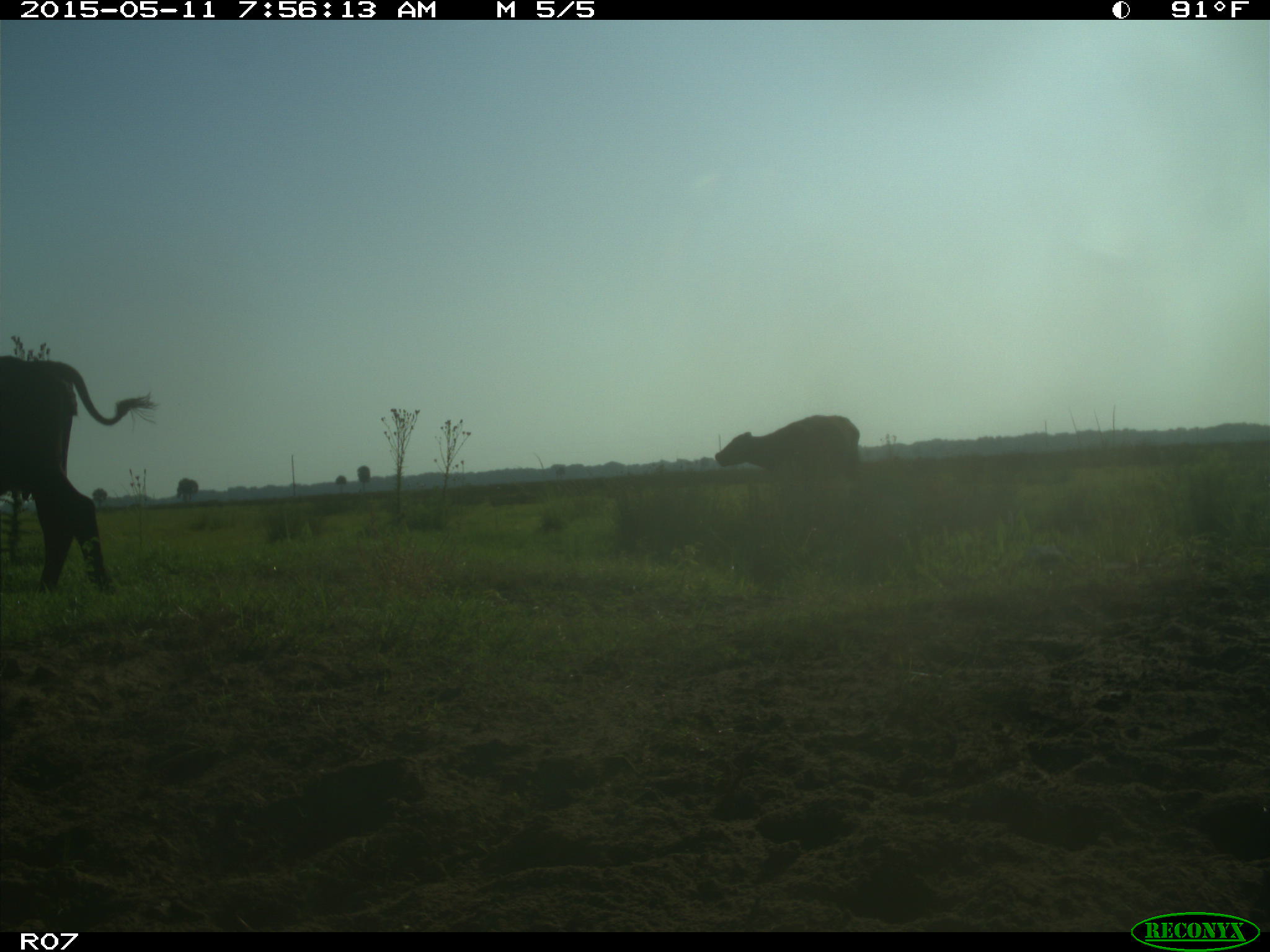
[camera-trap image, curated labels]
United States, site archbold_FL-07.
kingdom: Animalia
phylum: Chordata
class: Mammalia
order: Artiodactyla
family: Bovidae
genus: Bos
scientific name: Bos taurus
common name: domestic cow